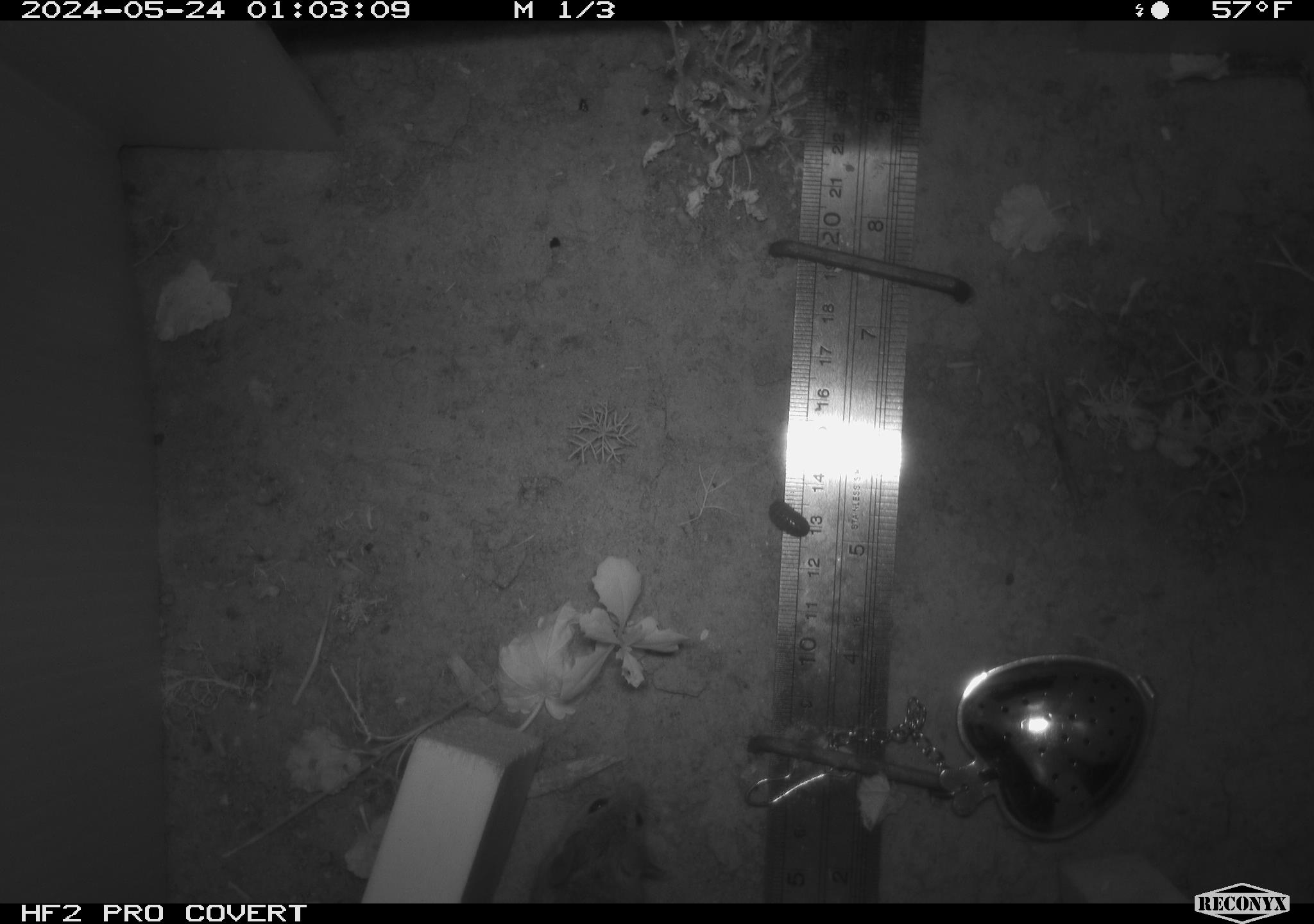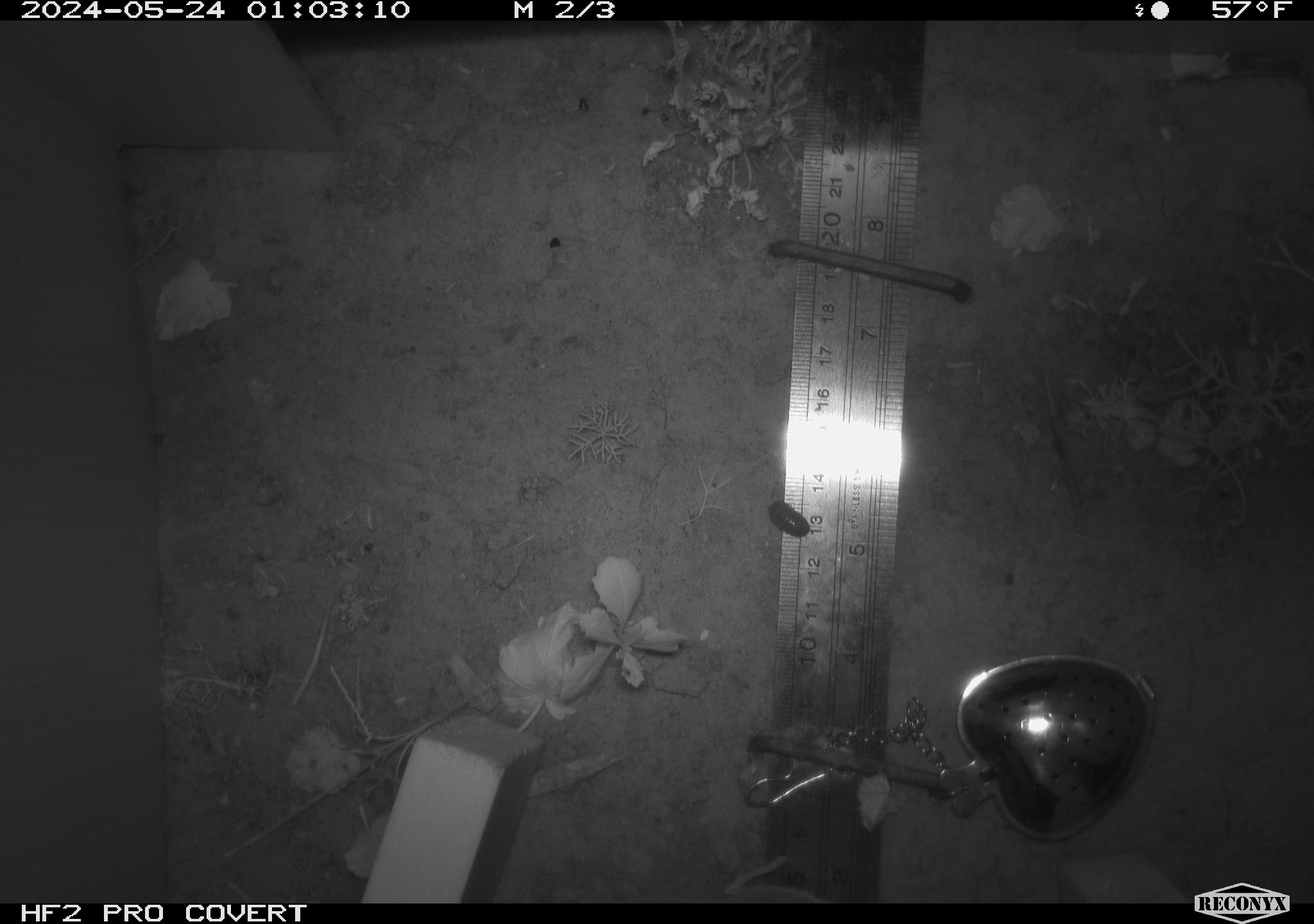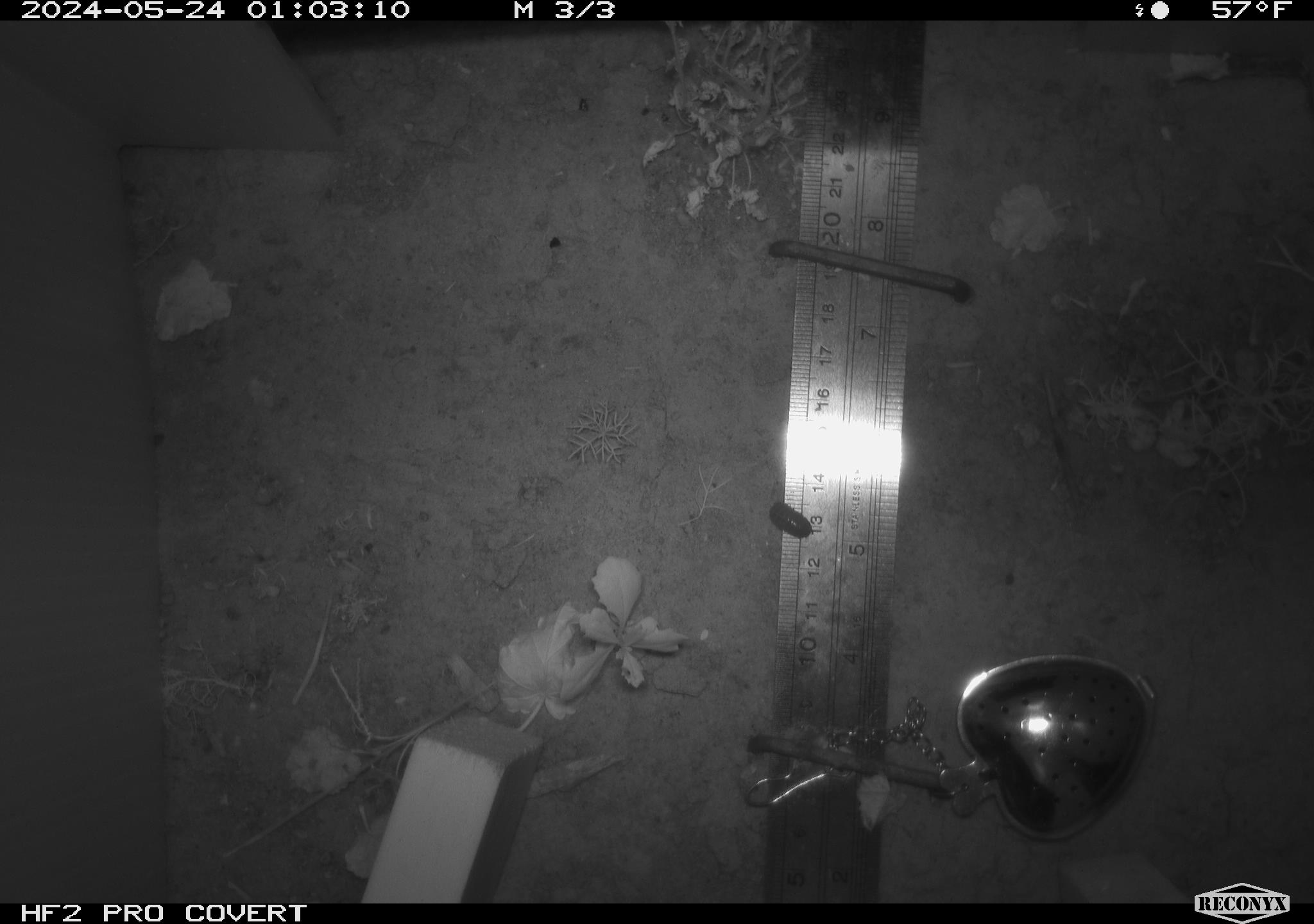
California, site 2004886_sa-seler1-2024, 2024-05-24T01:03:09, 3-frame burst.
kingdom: Animalia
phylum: Chordata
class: Mammalia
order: Rodentia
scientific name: Rodentia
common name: mouse species